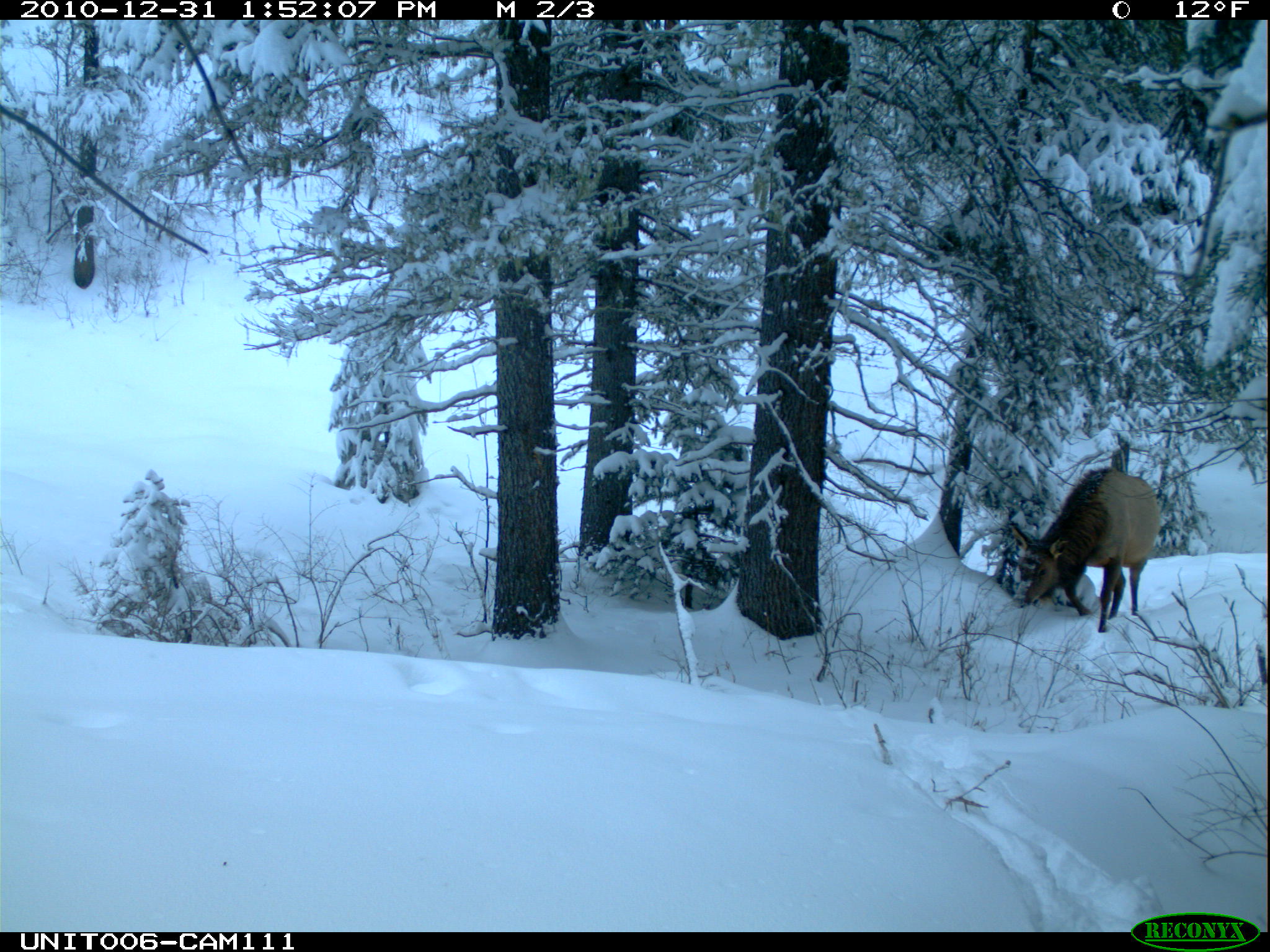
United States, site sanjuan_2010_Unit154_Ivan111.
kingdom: Animalia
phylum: Chordata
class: Mammalia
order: Artiodactyla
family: Cervidae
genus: Cervus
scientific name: Cervus elaphus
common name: red deer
Cervus elaphus (red deer).